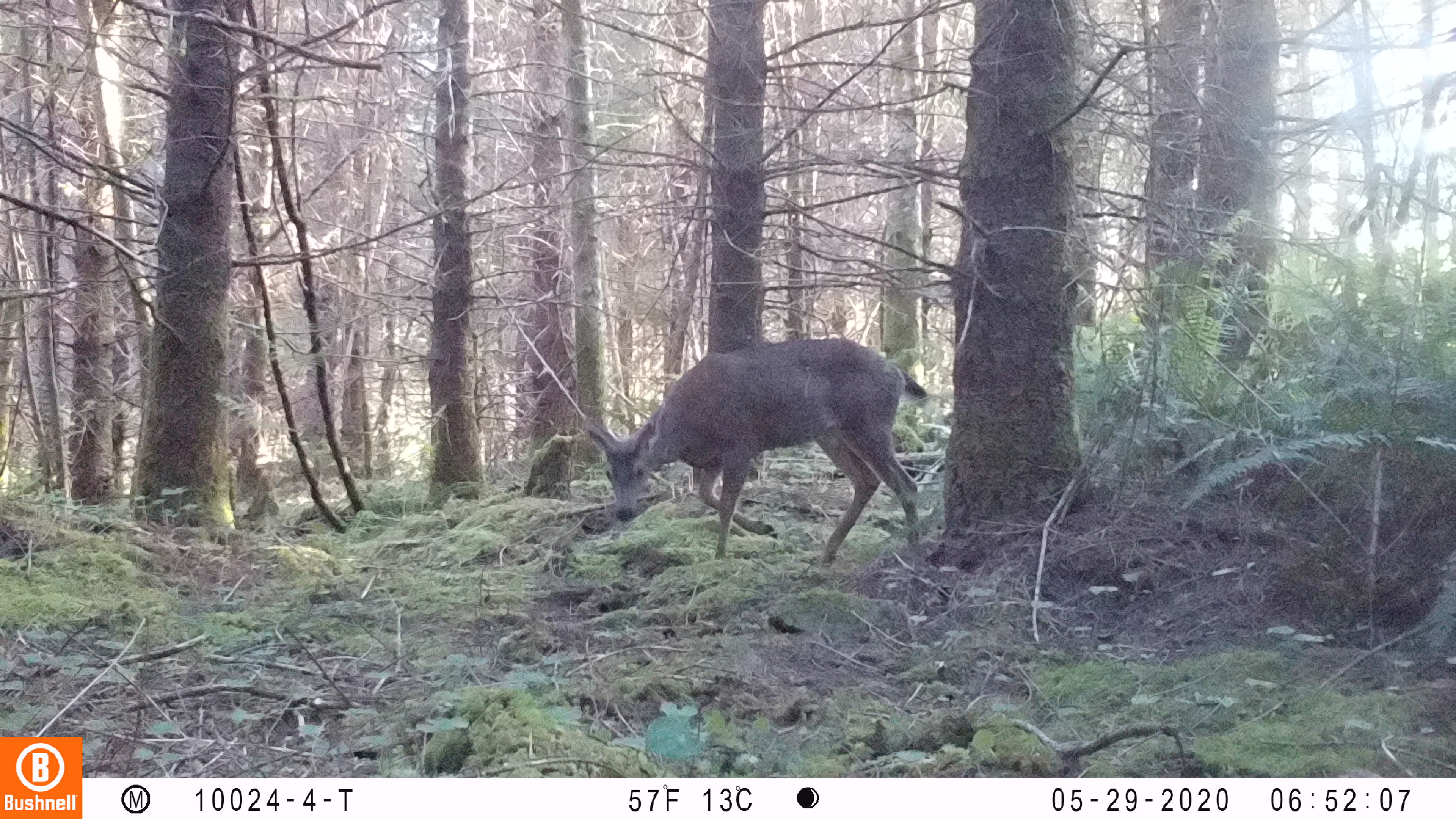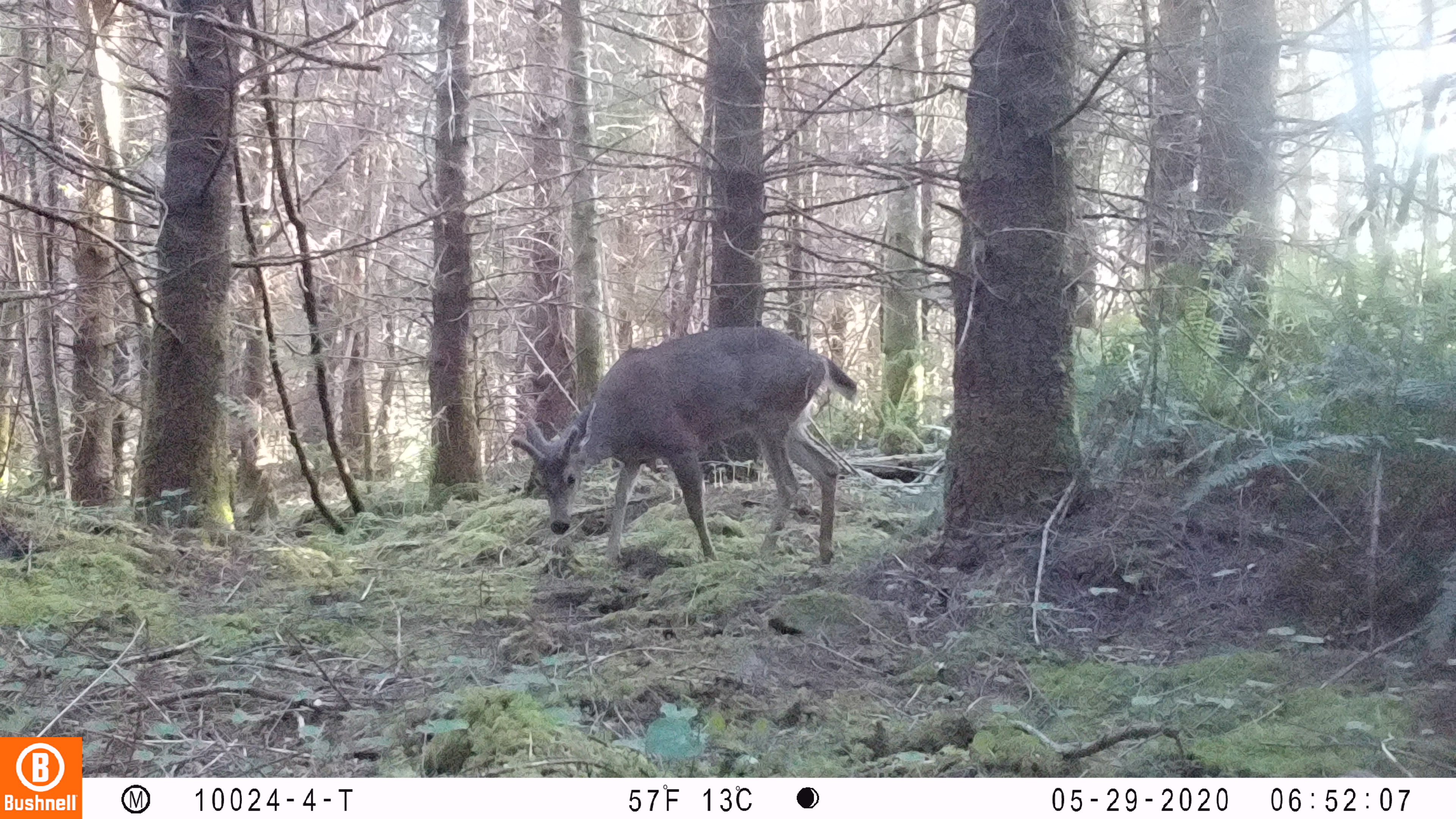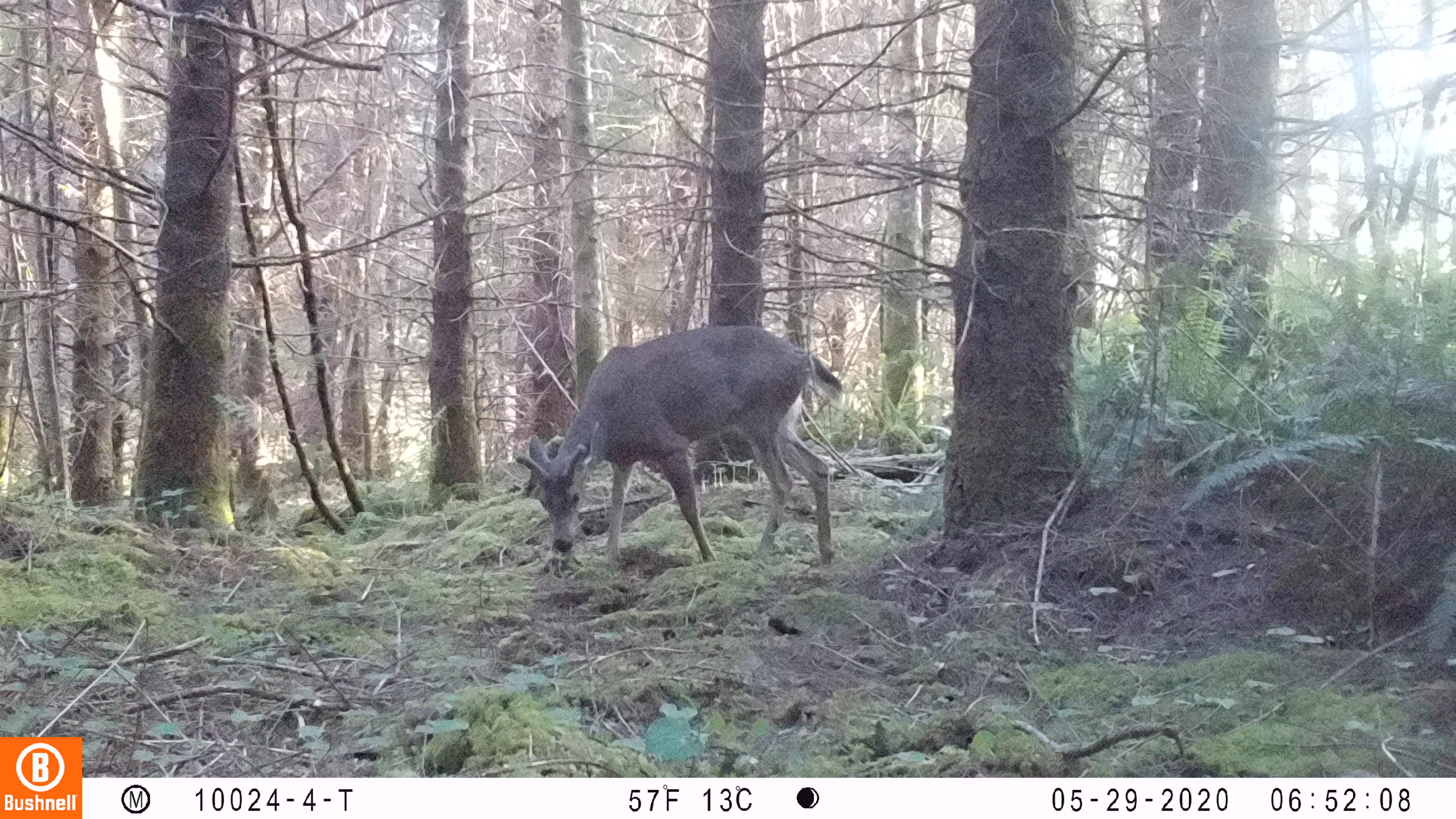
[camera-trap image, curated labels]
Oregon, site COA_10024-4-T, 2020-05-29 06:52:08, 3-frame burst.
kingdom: Animalia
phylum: Chordata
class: Mammalia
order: Artiodactyla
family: Cervidae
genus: Odocoileus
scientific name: Odocoileus hemionus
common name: black-tailed deer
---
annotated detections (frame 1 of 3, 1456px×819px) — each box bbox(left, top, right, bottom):
black-tailed deer: bbox(579, 322, 939, 563)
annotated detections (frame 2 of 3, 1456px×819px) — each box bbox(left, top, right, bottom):
black-tailed deer: bbox(501, 313, 861, 571)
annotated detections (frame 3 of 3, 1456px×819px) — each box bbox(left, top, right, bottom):
black-tailed deer: bbox(508, 319, 848, 571)